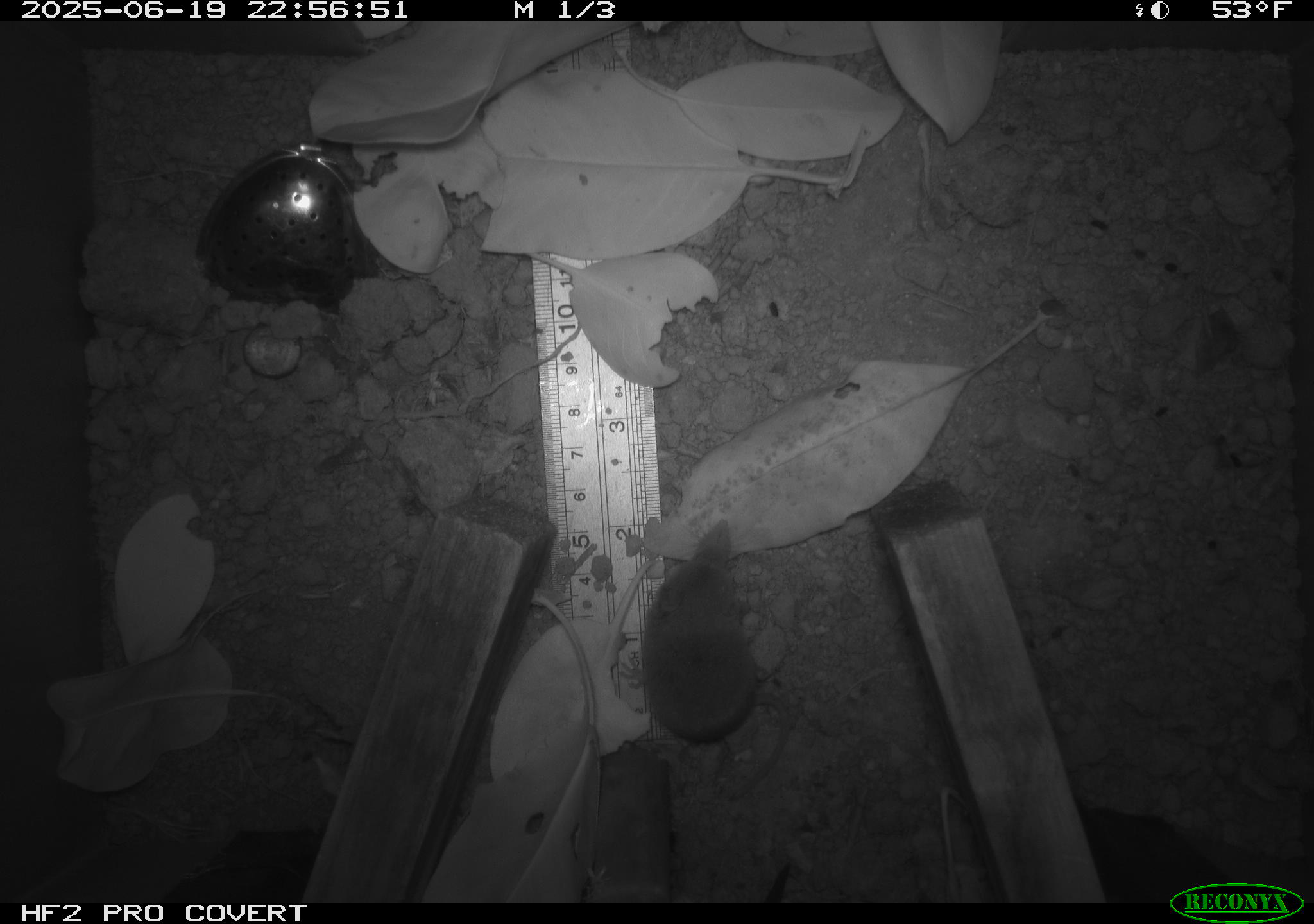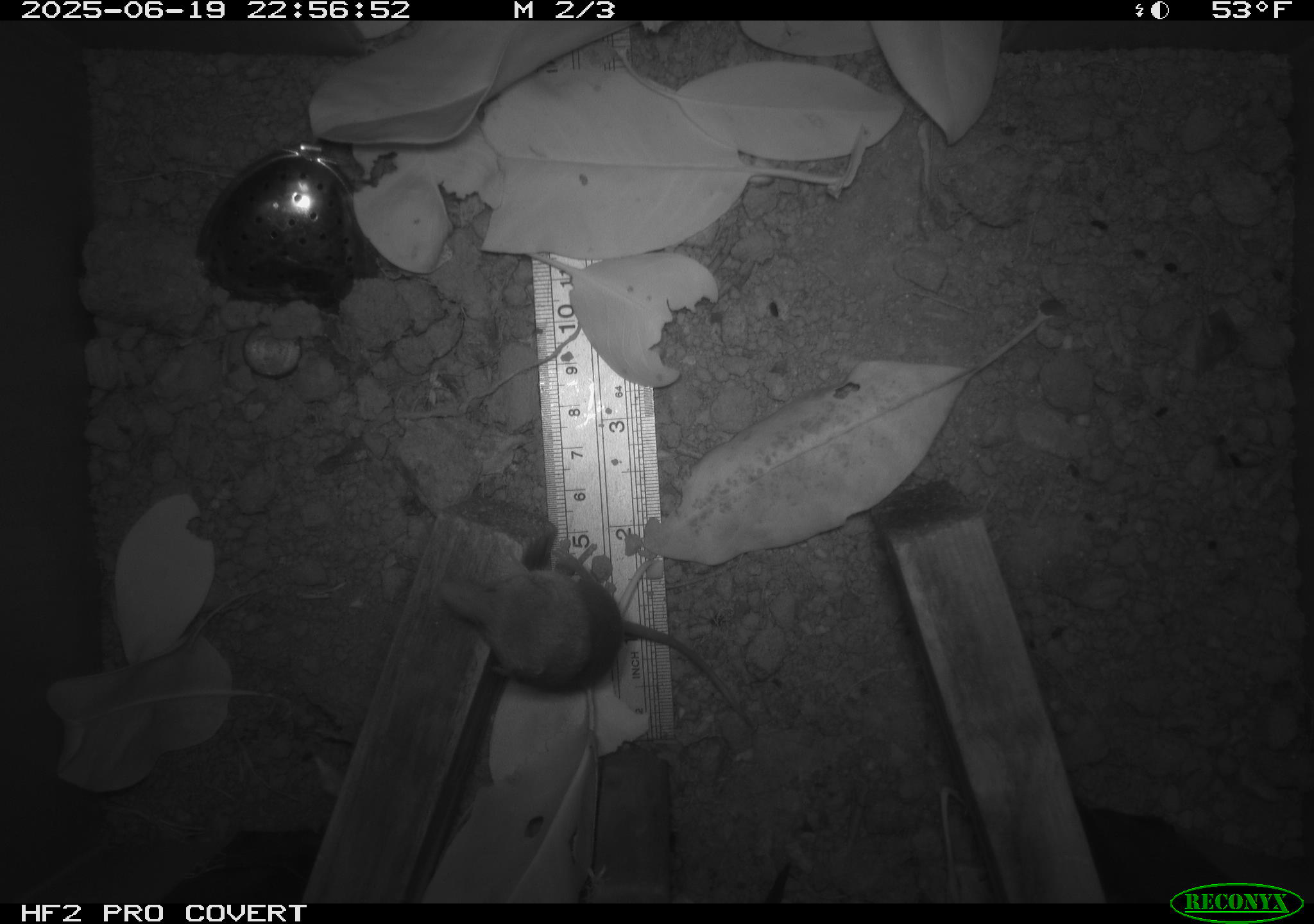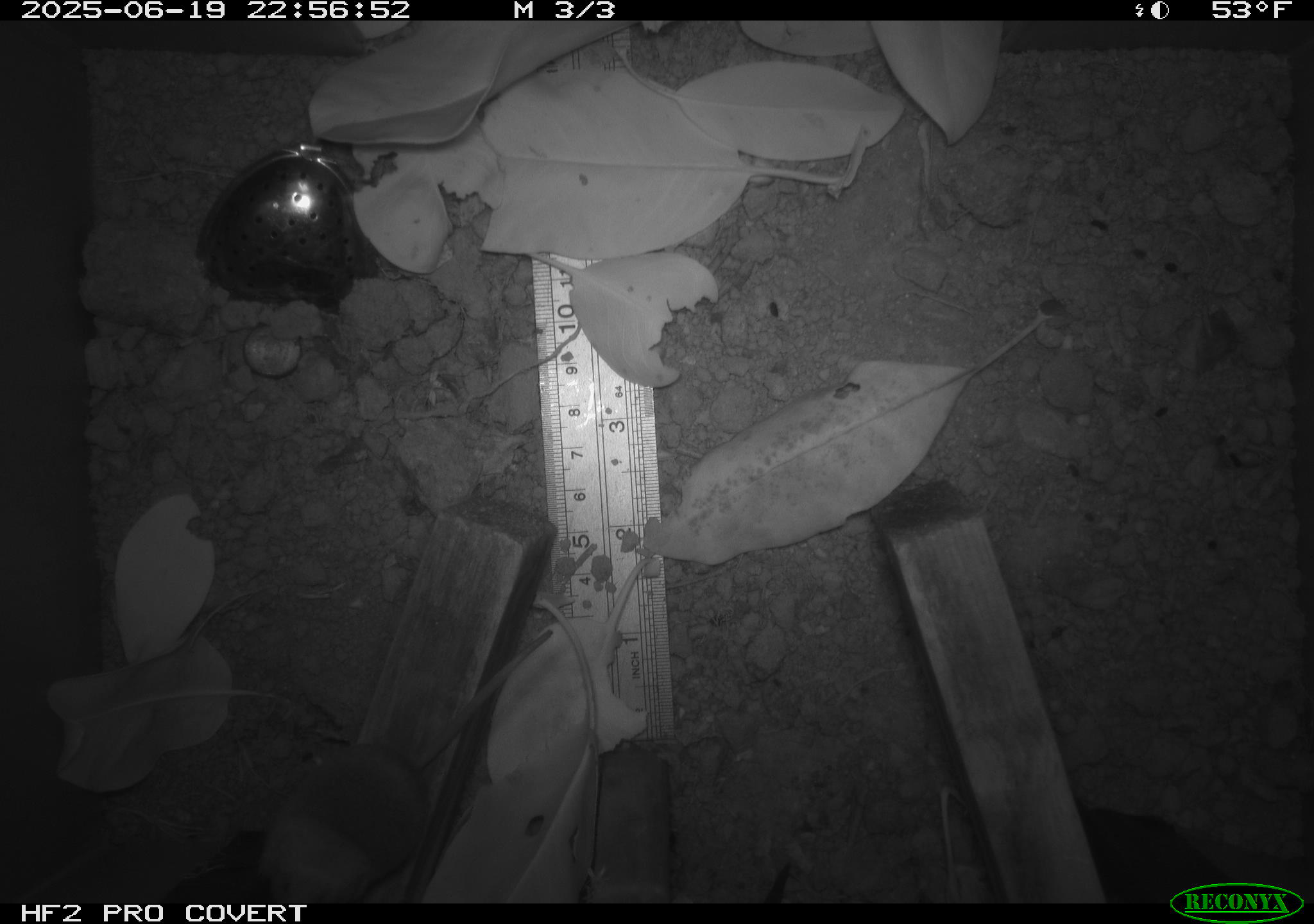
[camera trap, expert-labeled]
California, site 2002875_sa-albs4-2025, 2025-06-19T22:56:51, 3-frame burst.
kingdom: Animalia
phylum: Chordata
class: Mammalia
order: Eulipotyphla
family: Soricidae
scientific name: Soricidae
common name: shrews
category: soricidae family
Soricidae family (shrews) (Soricidae).